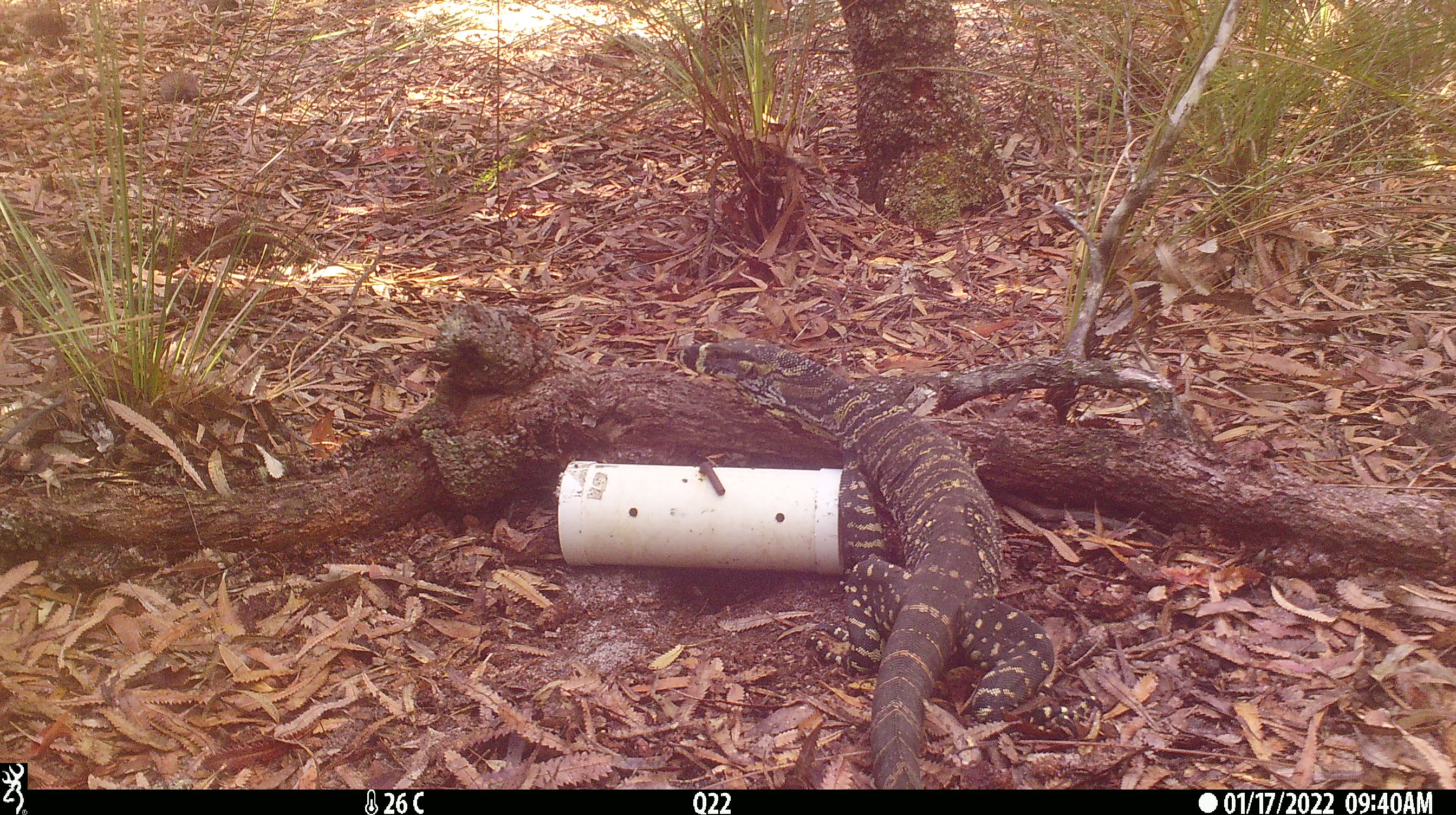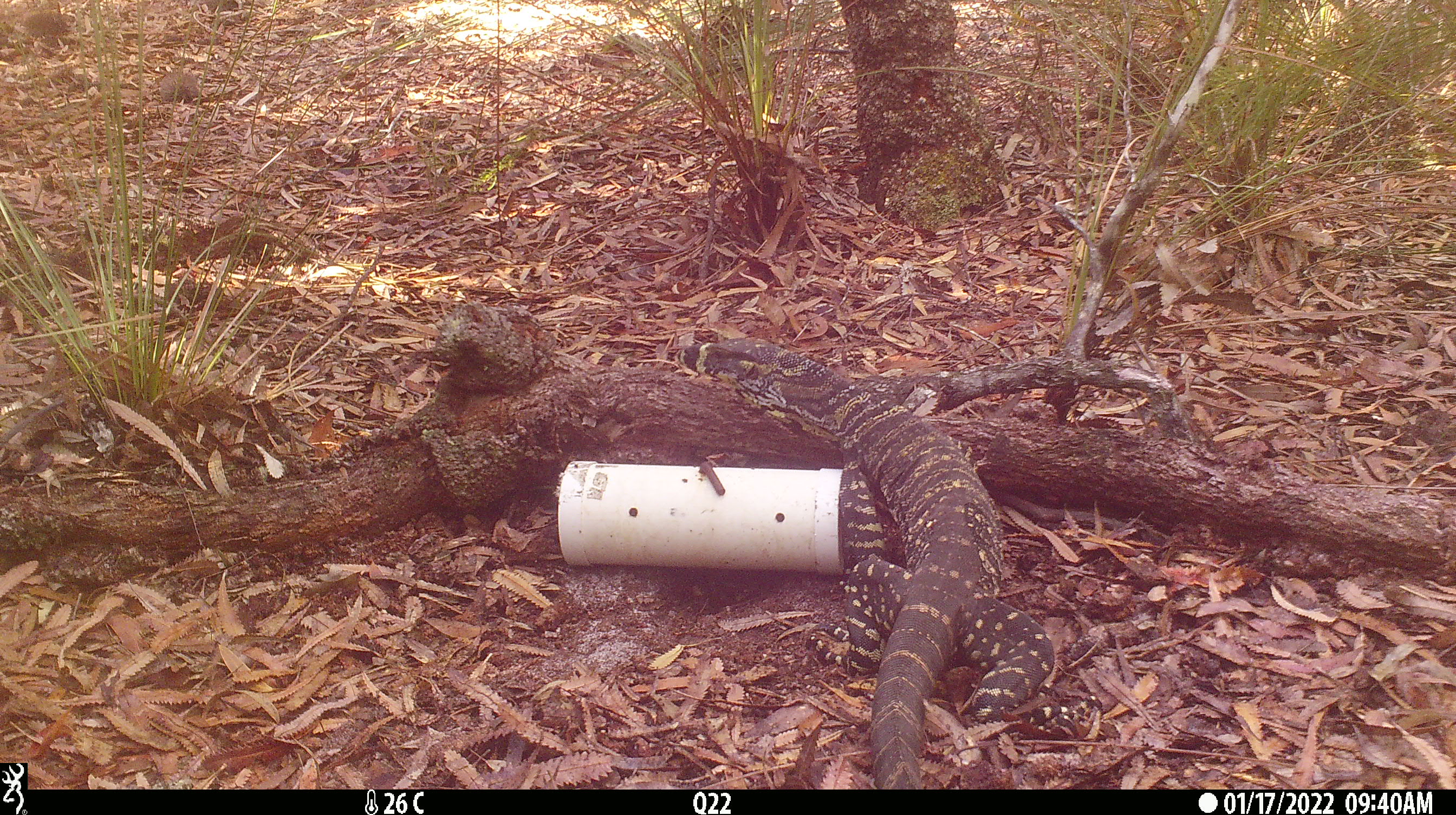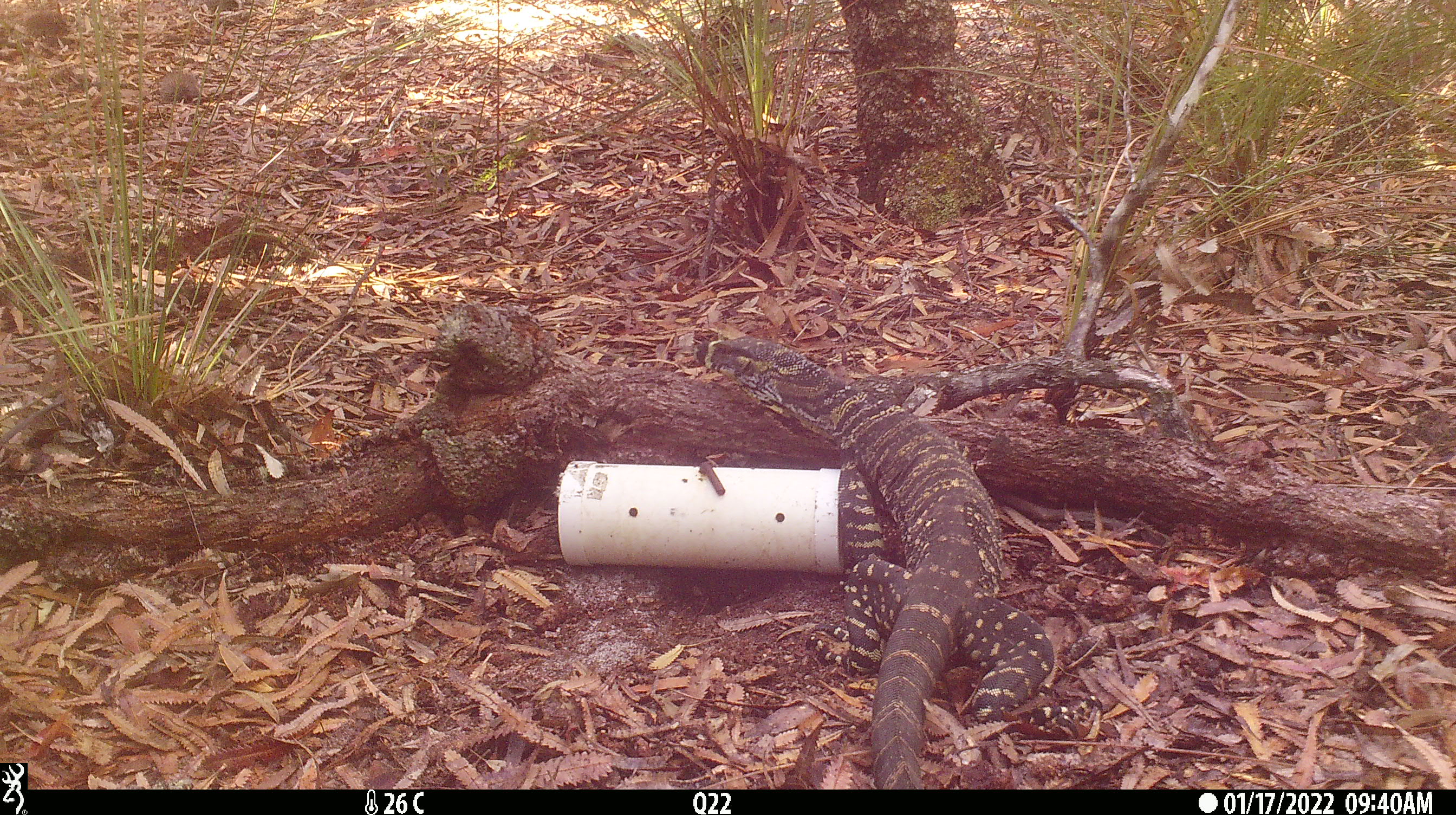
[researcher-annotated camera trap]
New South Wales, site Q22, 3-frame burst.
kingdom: Animalia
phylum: Chordata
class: Reptilia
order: Squamata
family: Varanidae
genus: Varanus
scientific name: Varanus varius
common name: lace monitor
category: goanna